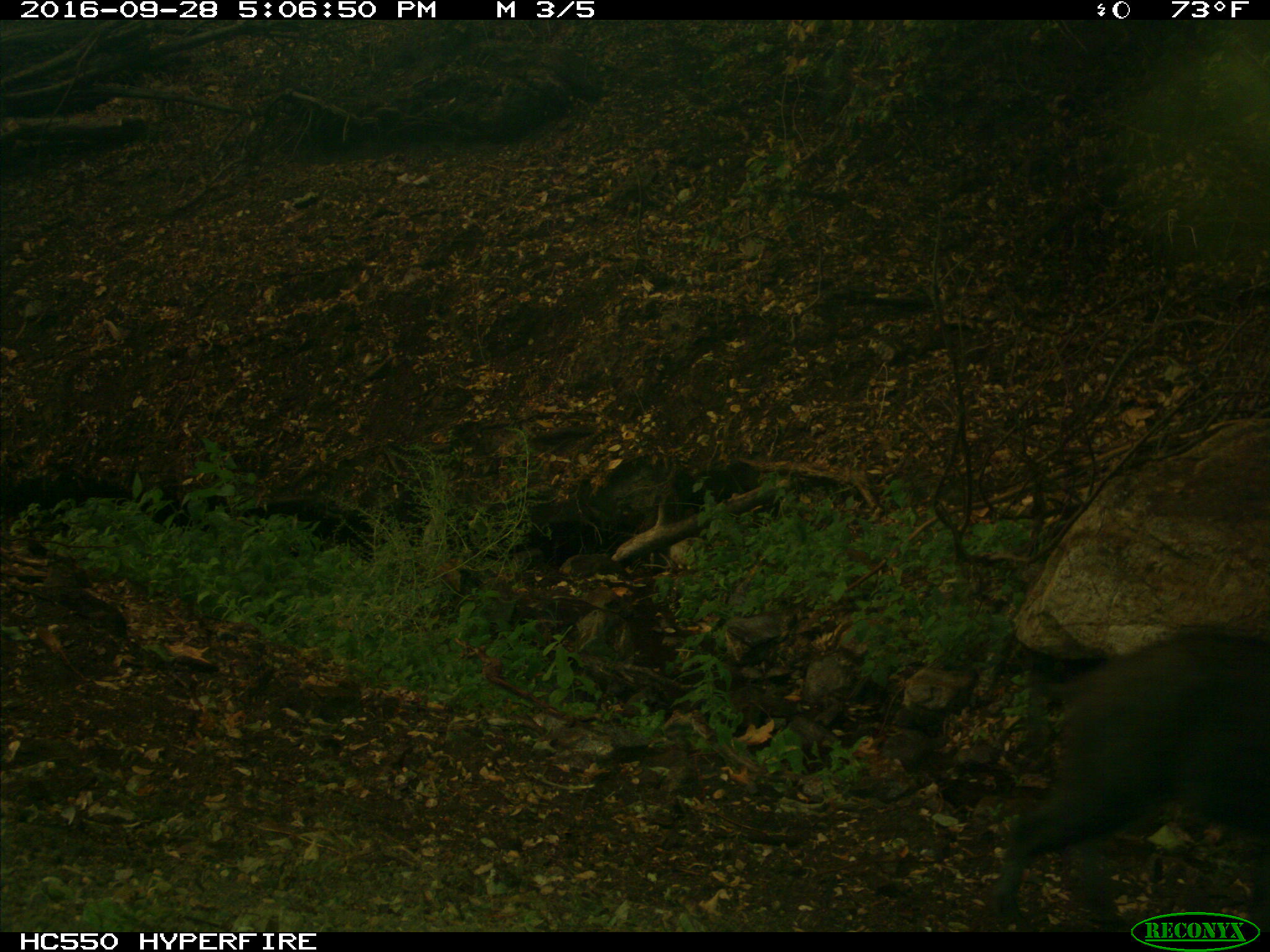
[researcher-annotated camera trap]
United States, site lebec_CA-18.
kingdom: Animalia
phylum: Chordata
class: Mammalia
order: Artiodactyla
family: Suidae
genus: Sus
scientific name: Sus scrofa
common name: wild boar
Sus scrofa (wild boar).